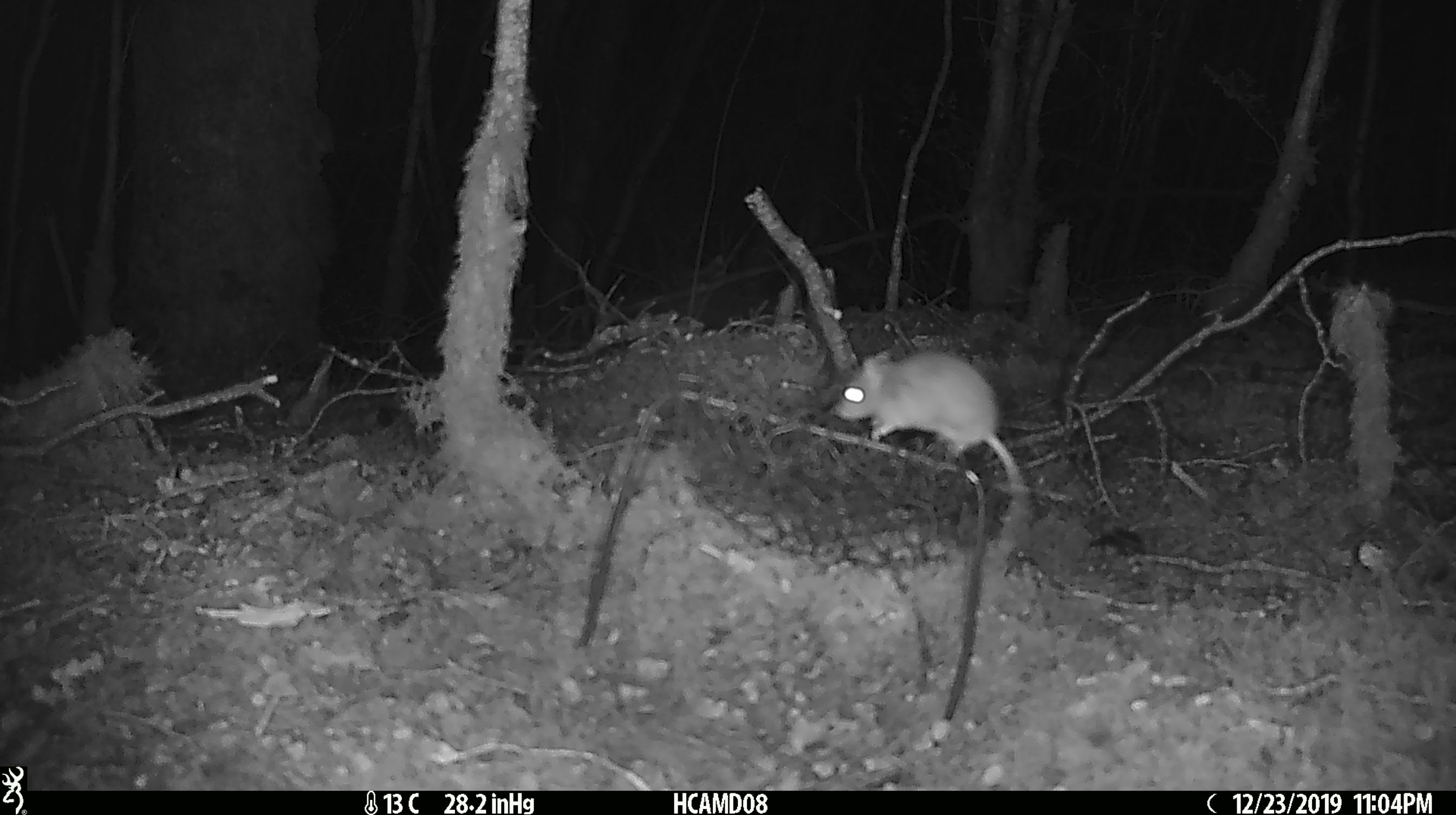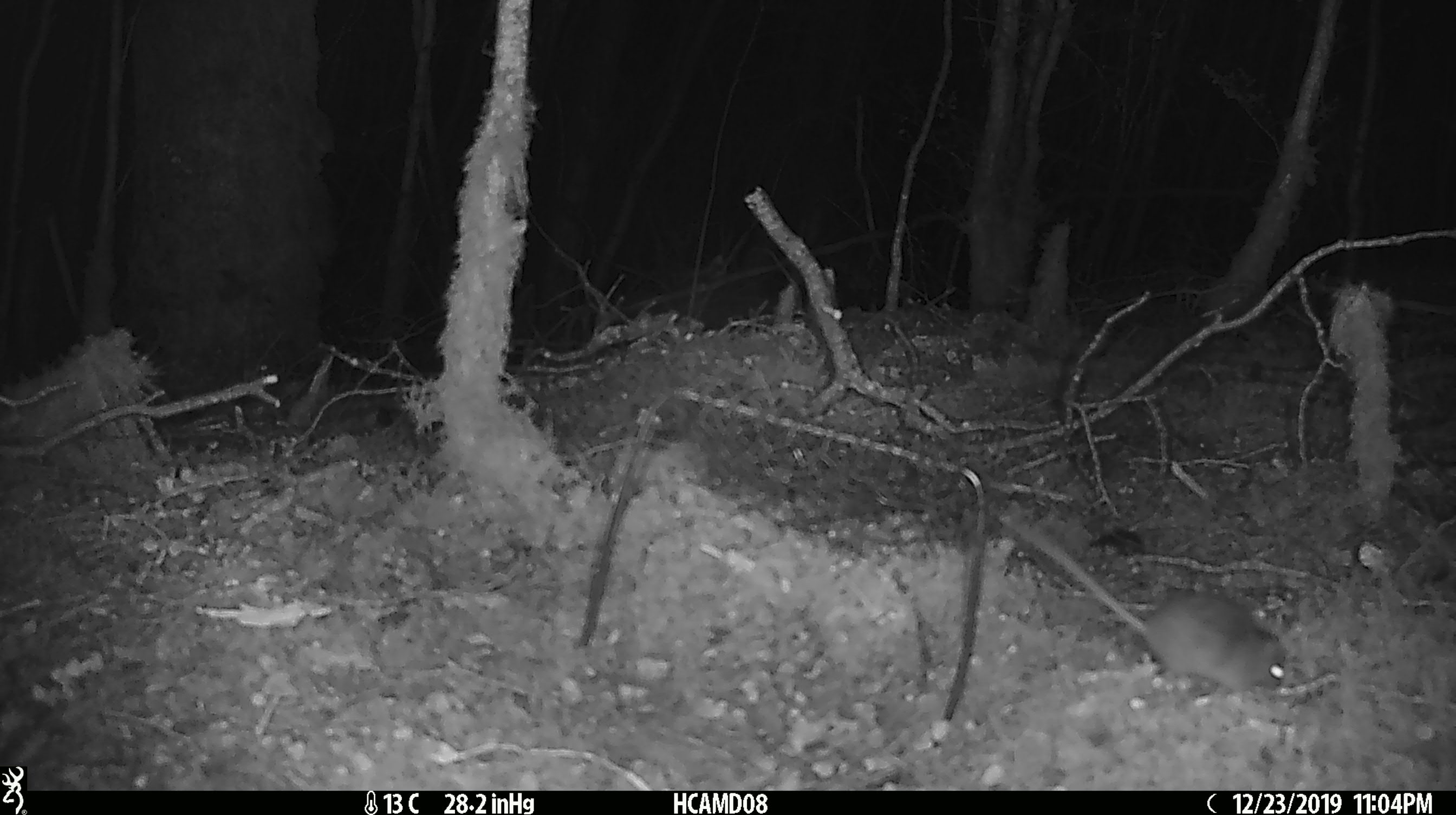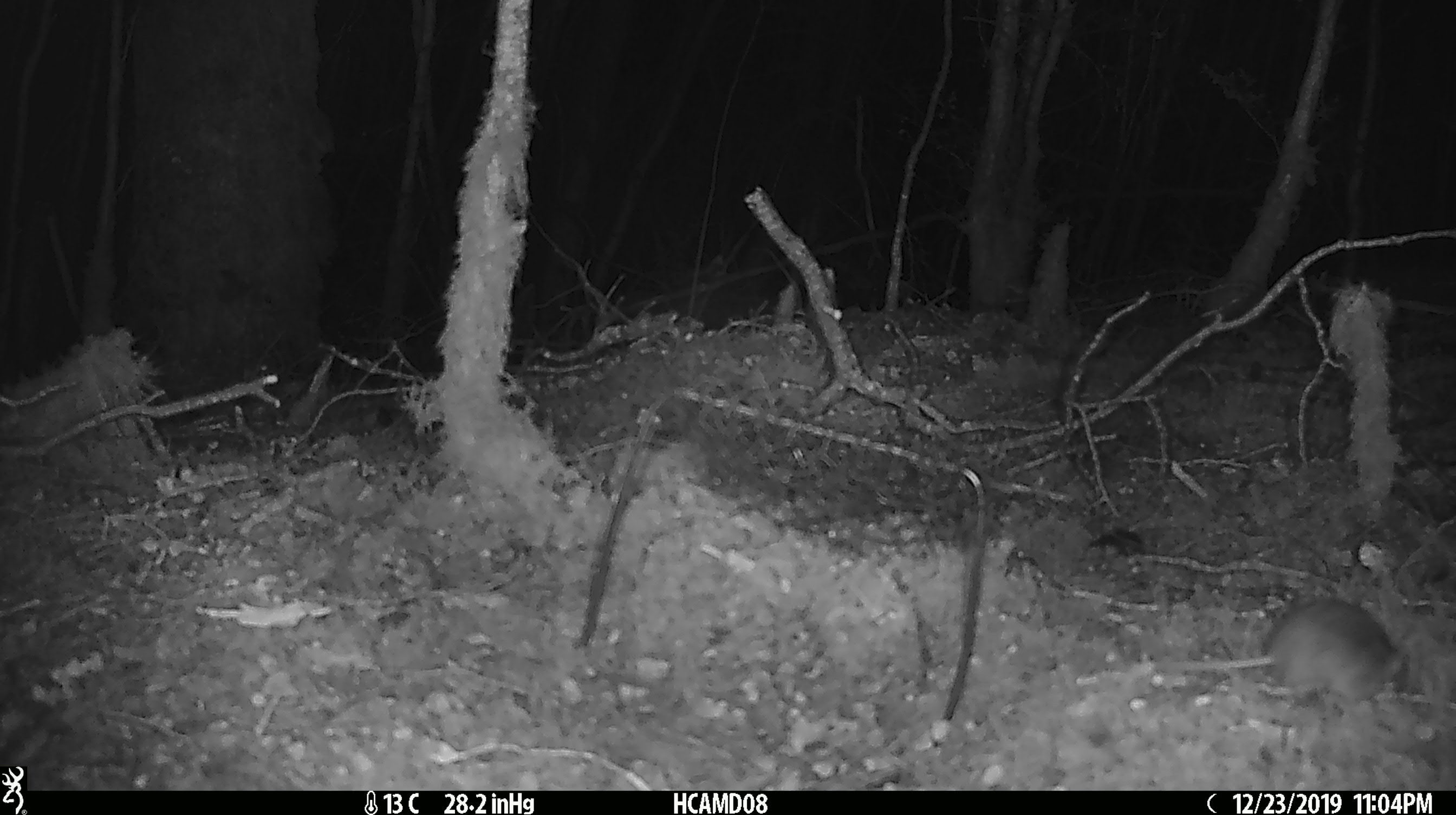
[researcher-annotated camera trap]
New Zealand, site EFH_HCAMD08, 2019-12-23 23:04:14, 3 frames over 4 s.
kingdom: Animalia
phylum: Chordata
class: Mammalia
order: Rodentia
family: Muridae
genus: Mus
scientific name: Mus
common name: mouse